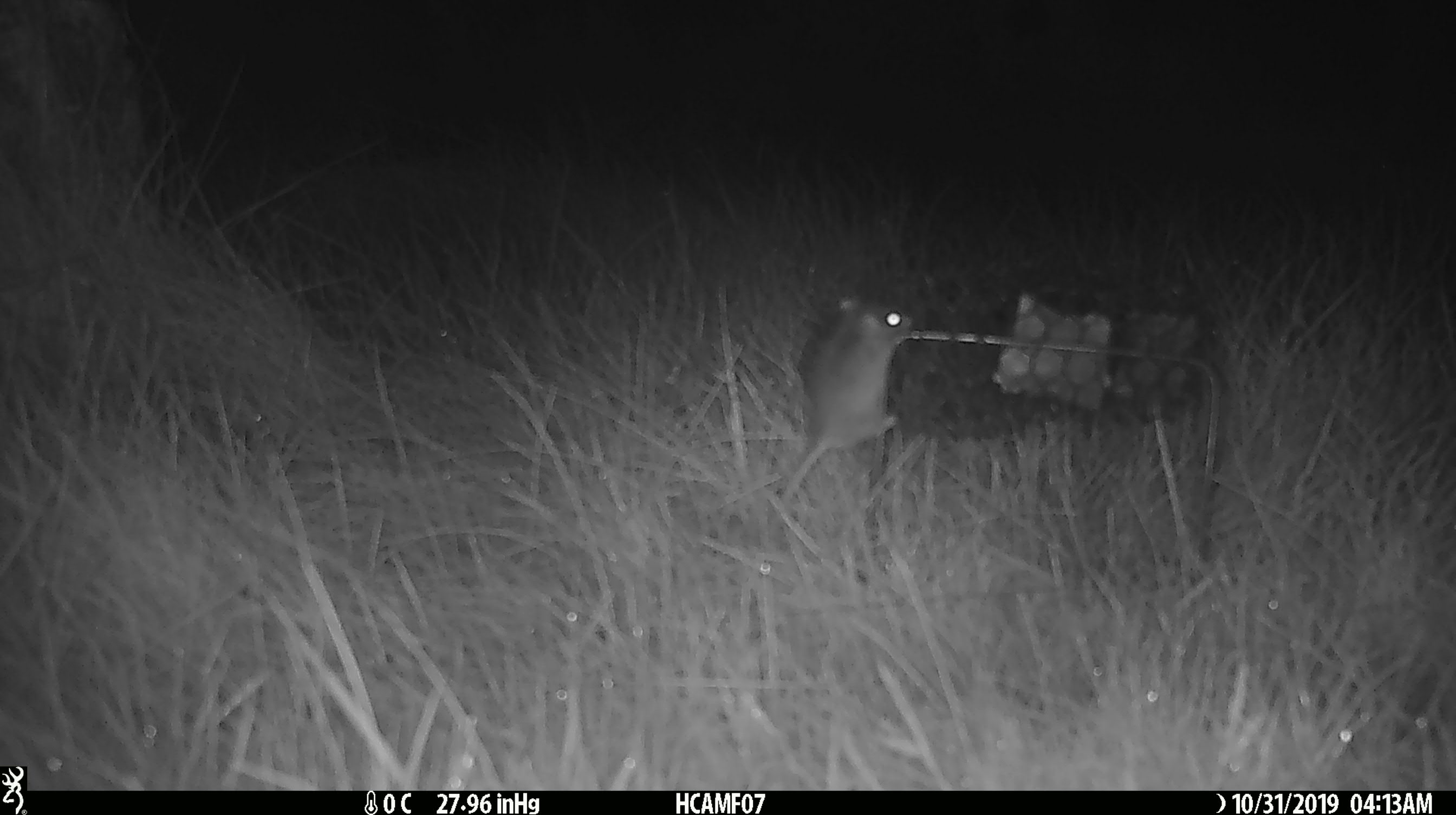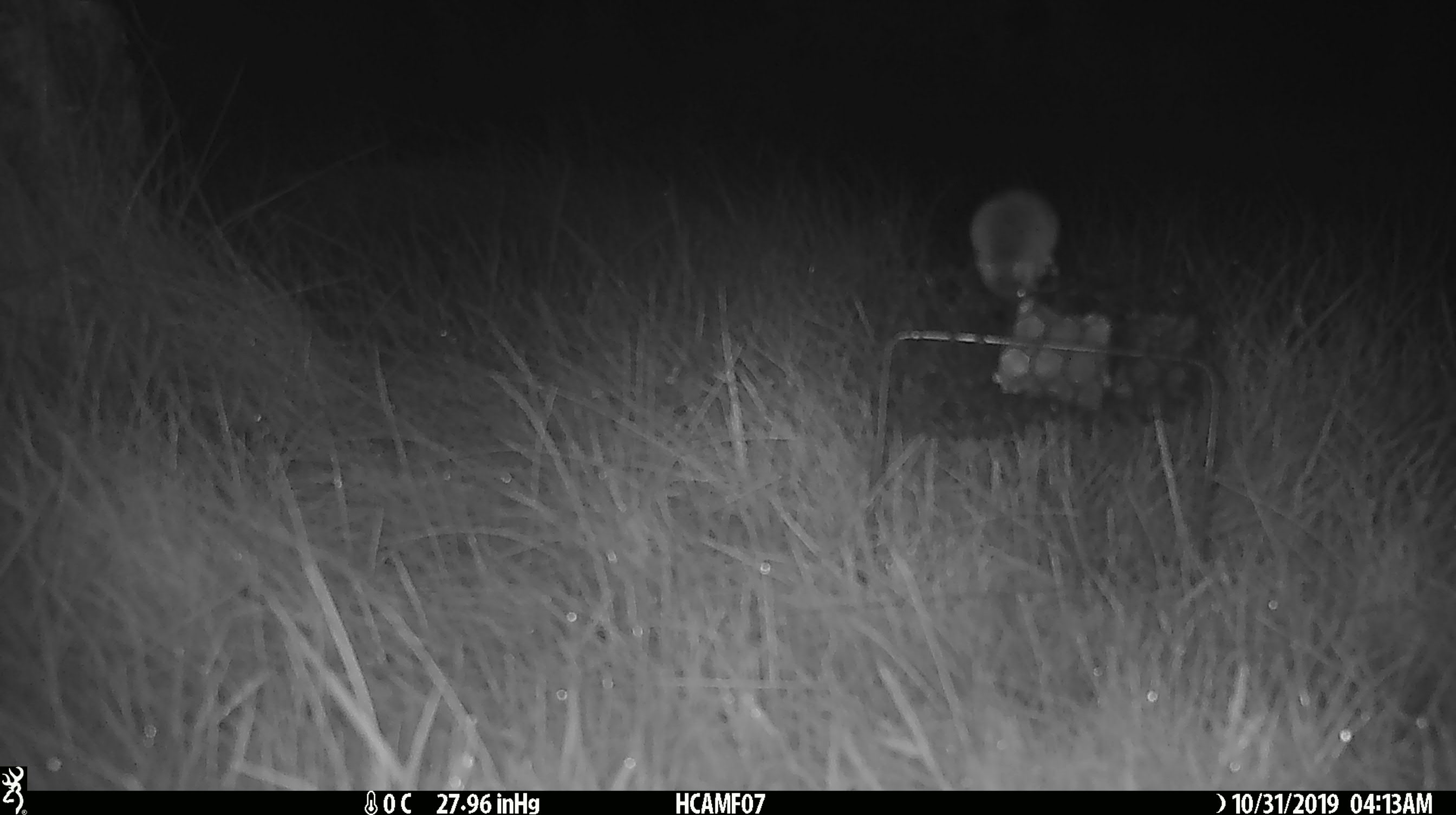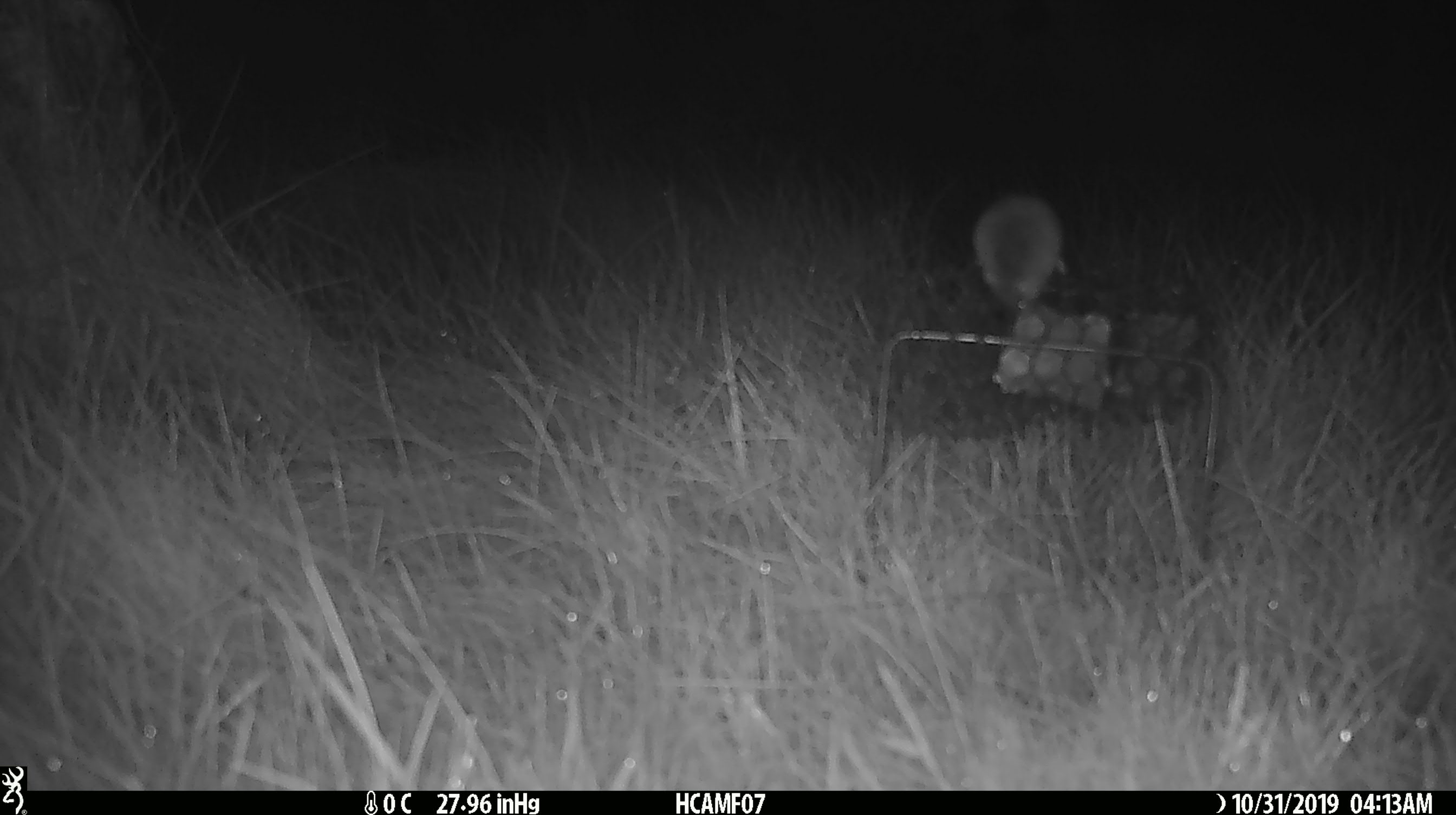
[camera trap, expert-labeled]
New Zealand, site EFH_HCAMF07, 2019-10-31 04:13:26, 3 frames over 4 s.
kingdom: Animalia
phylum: Chordata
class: Mammalia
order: Rodentia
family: Muridae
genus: Mus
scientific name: Mus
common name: mouse